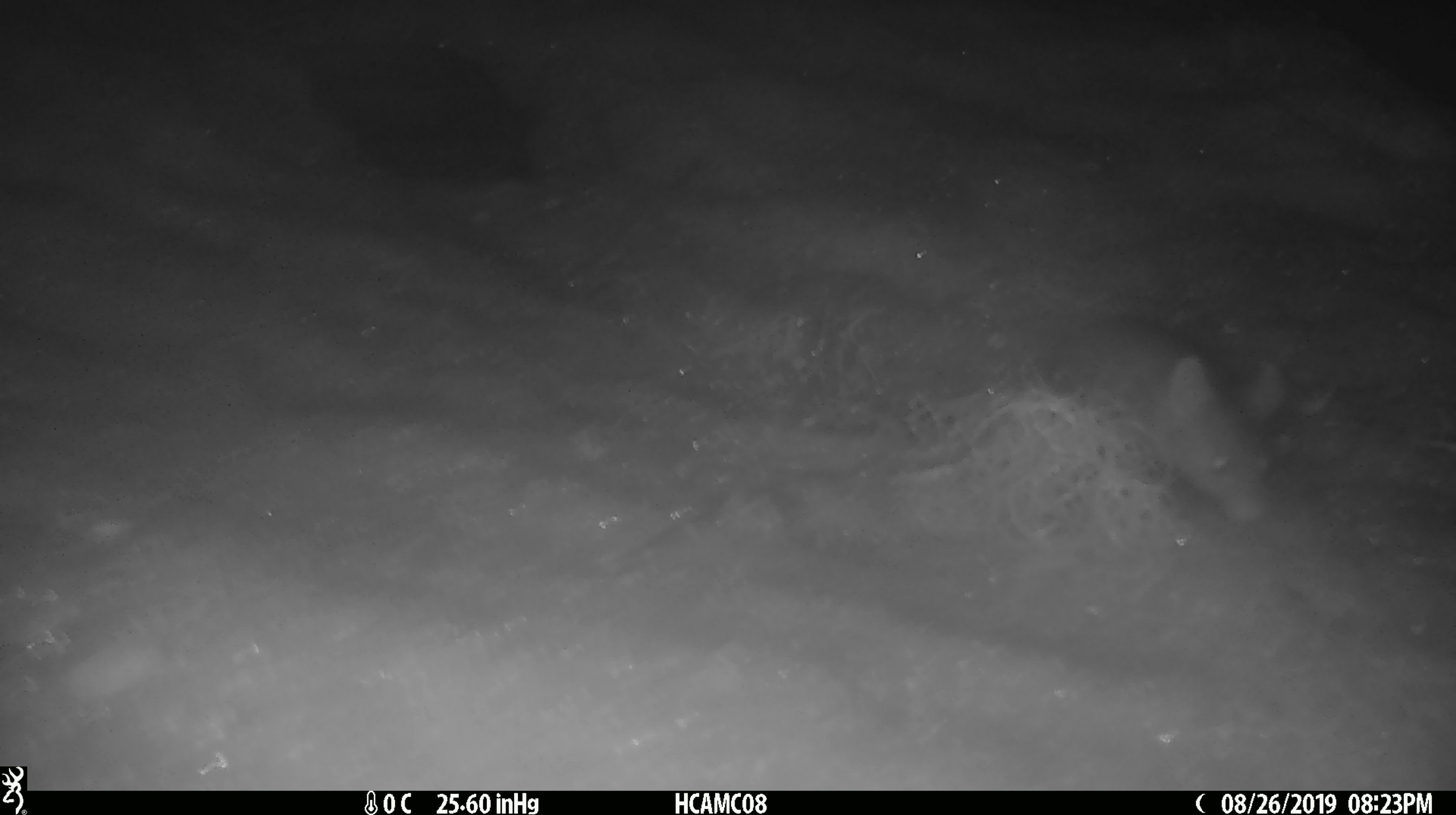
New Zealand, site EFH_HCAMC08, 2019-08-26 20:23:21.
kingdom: Animalia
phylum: Chordata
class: Mammalia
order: Rodentia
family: Muridae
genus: Mus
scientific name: Mus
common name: mouse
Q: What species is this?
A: Mouse (Mus).